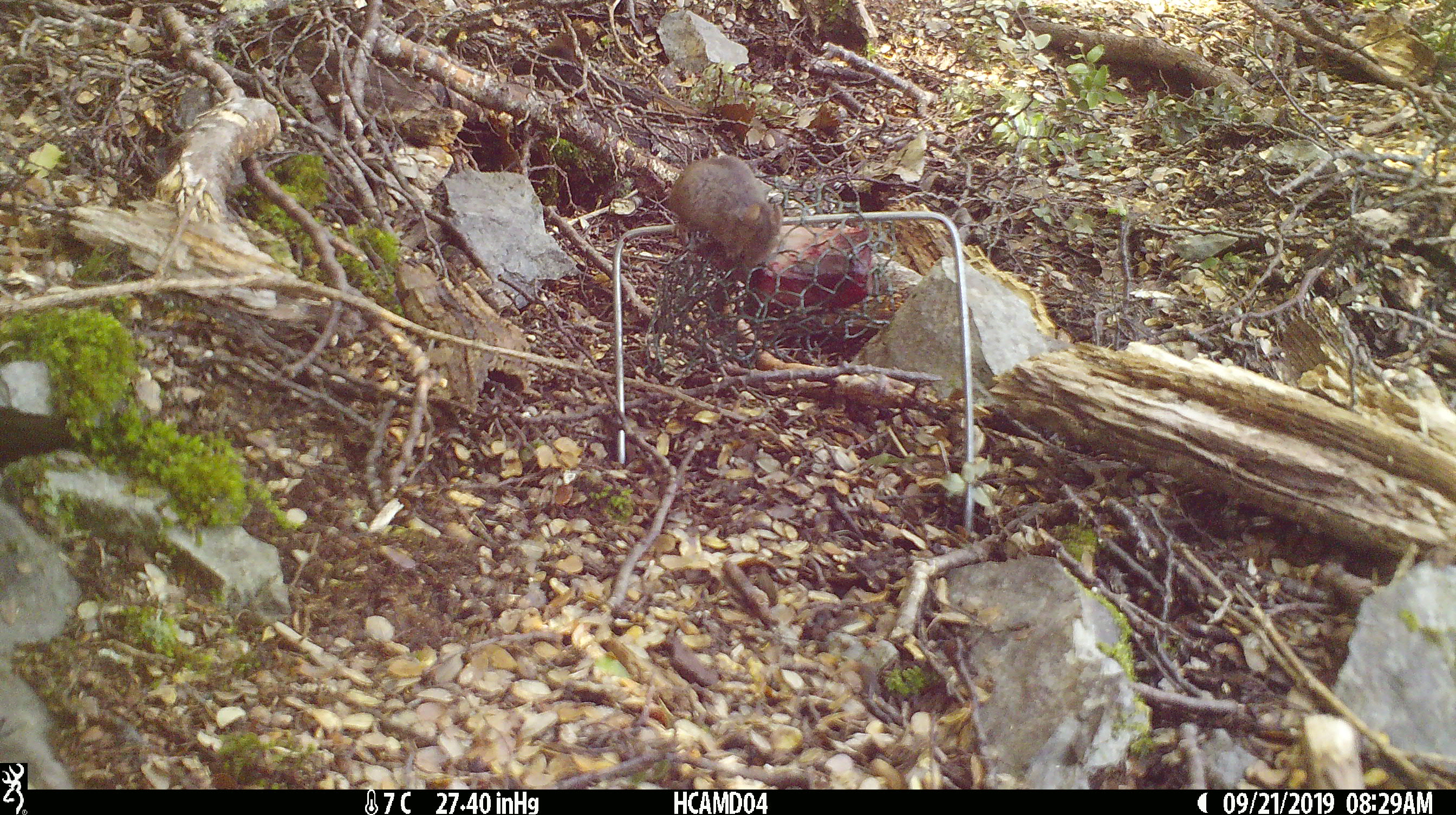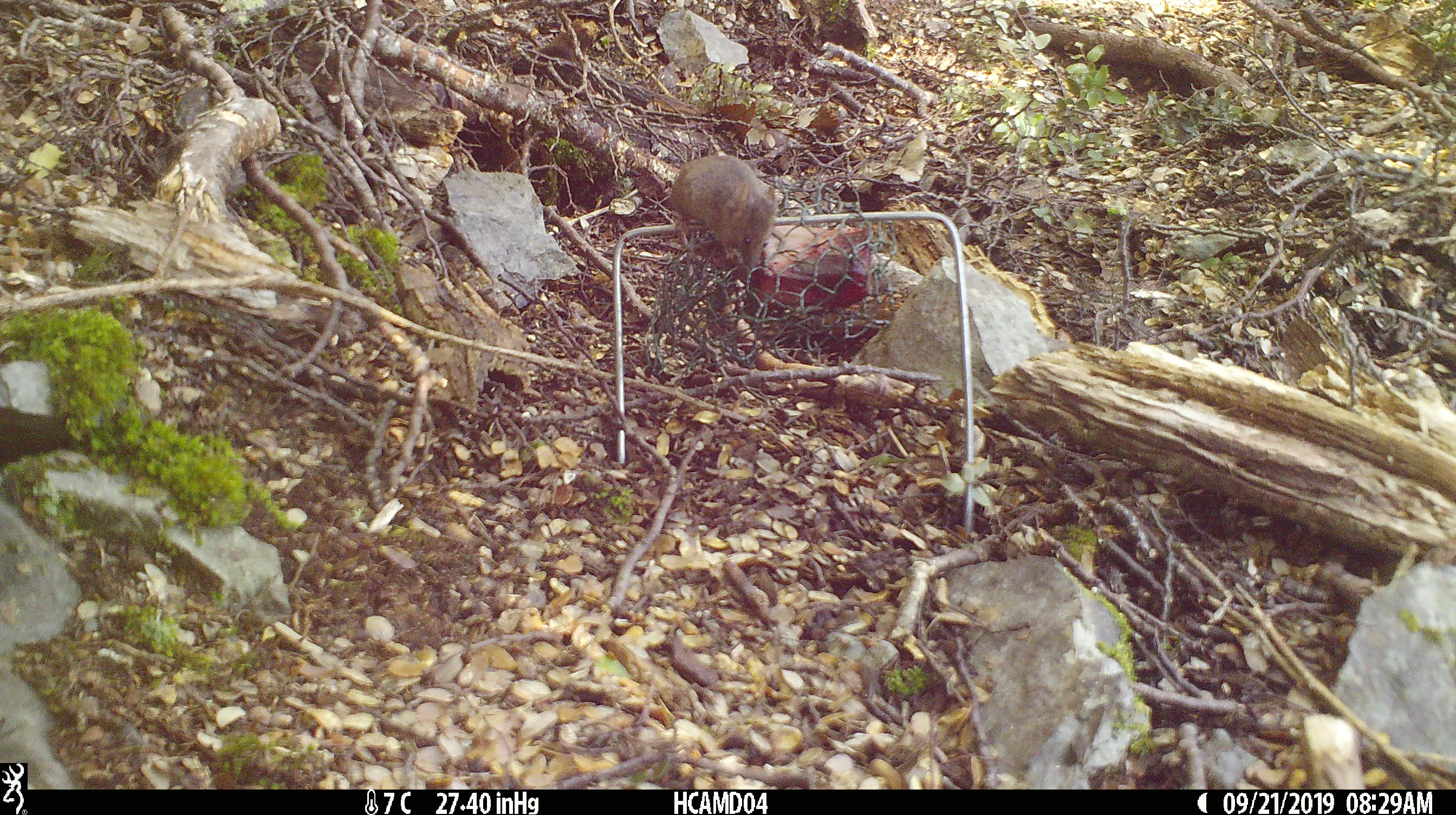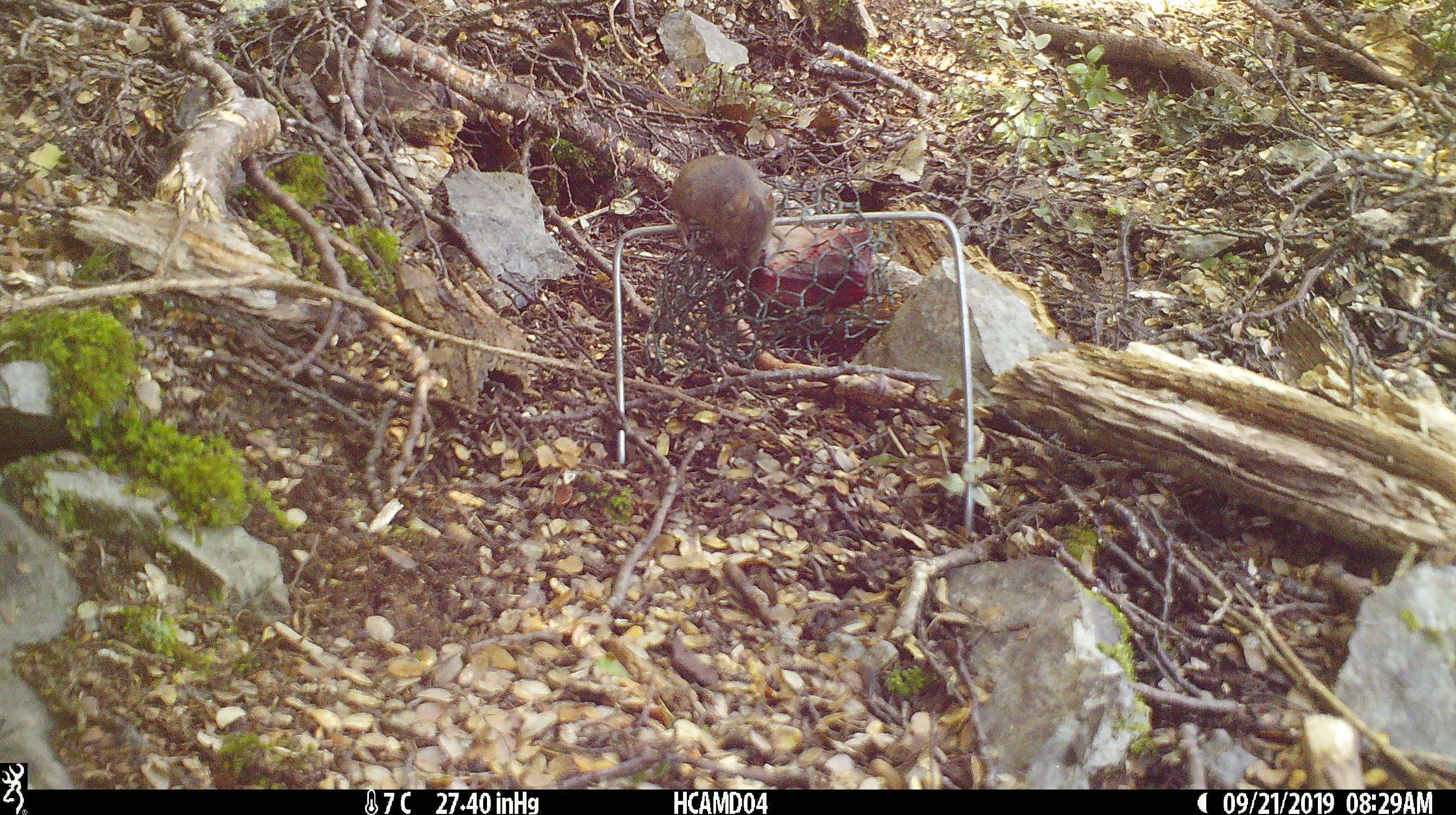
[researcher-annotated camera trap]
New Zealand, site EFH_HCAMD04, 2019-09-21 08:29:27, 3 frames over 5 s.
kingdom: Animalia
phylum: Chordata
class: Mammalia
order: Rodentia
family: Muridae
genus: Mus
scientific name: Mus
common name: mouse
Mouse (Mus).